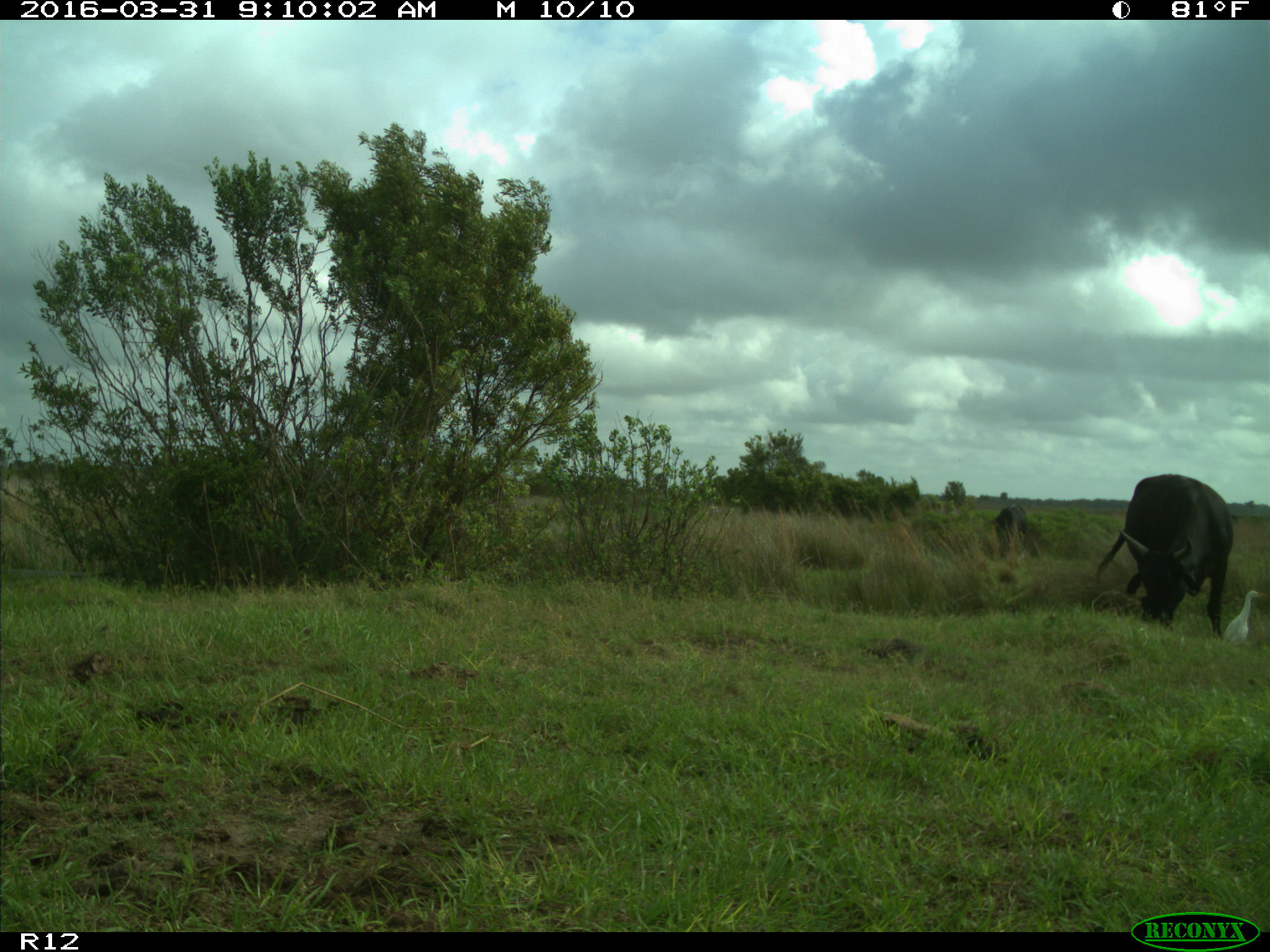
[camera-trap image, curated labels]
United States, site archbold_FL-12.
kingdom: Animalia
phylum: Chordata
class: Mammalia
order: Artiodactyla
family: Bovidae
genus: Bos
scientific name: Bos taurus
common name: domestic cow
Bos taurus (domestic cow).